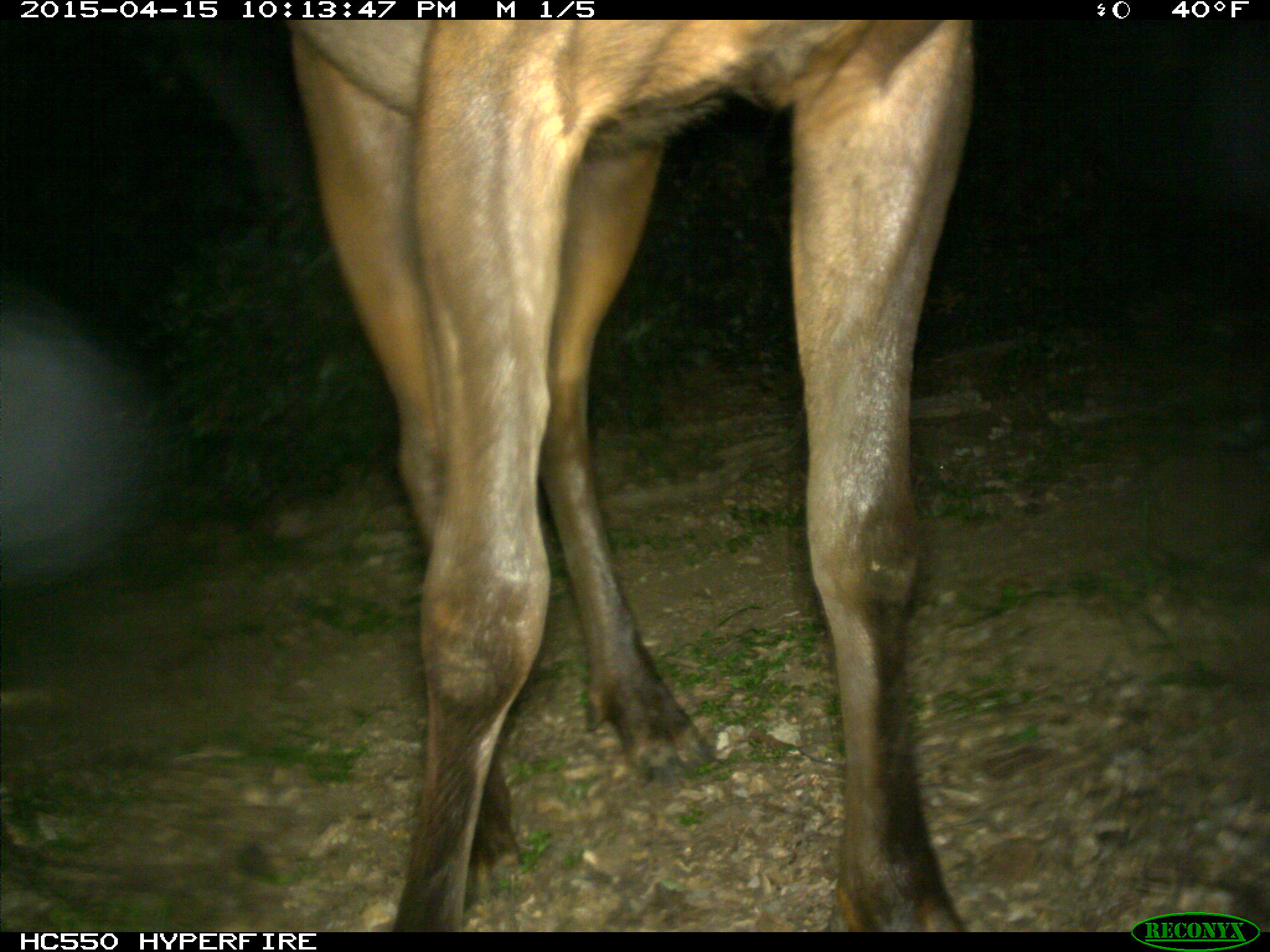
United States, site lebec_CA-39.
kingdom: Animalia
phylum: Chordata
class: Mammalia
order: Artiodactyla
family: Cervidae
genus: Cervus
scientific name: Cervus canadensis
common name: elk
Cervus canadensis (elk).